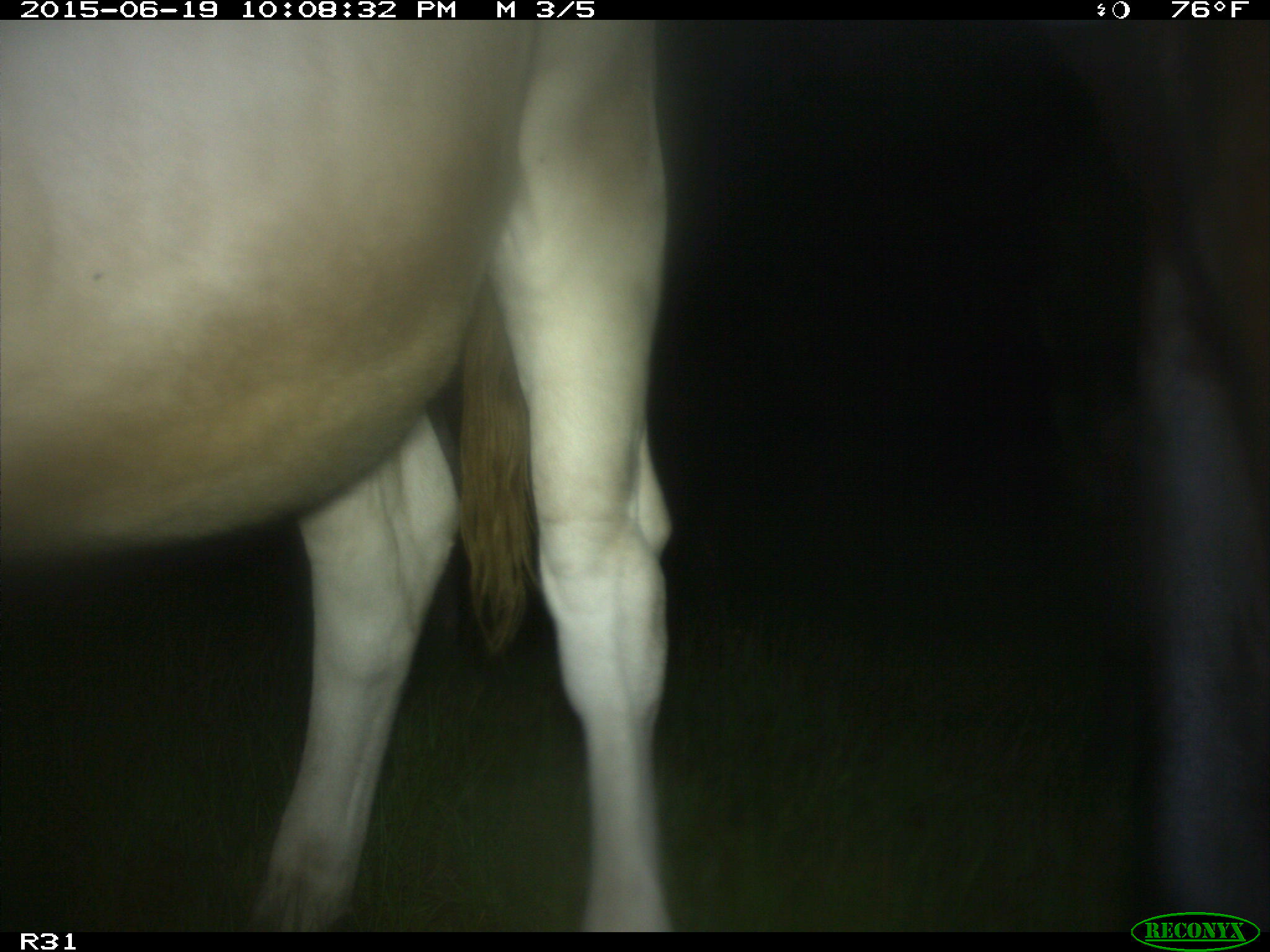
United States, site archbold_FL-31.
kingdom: Animalia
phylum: Chordata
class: Mammalia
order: Artiodactyla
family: Bovidae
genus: Bos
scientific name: Bos taurus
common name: domestic cow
Bos taurus (domestic cow).